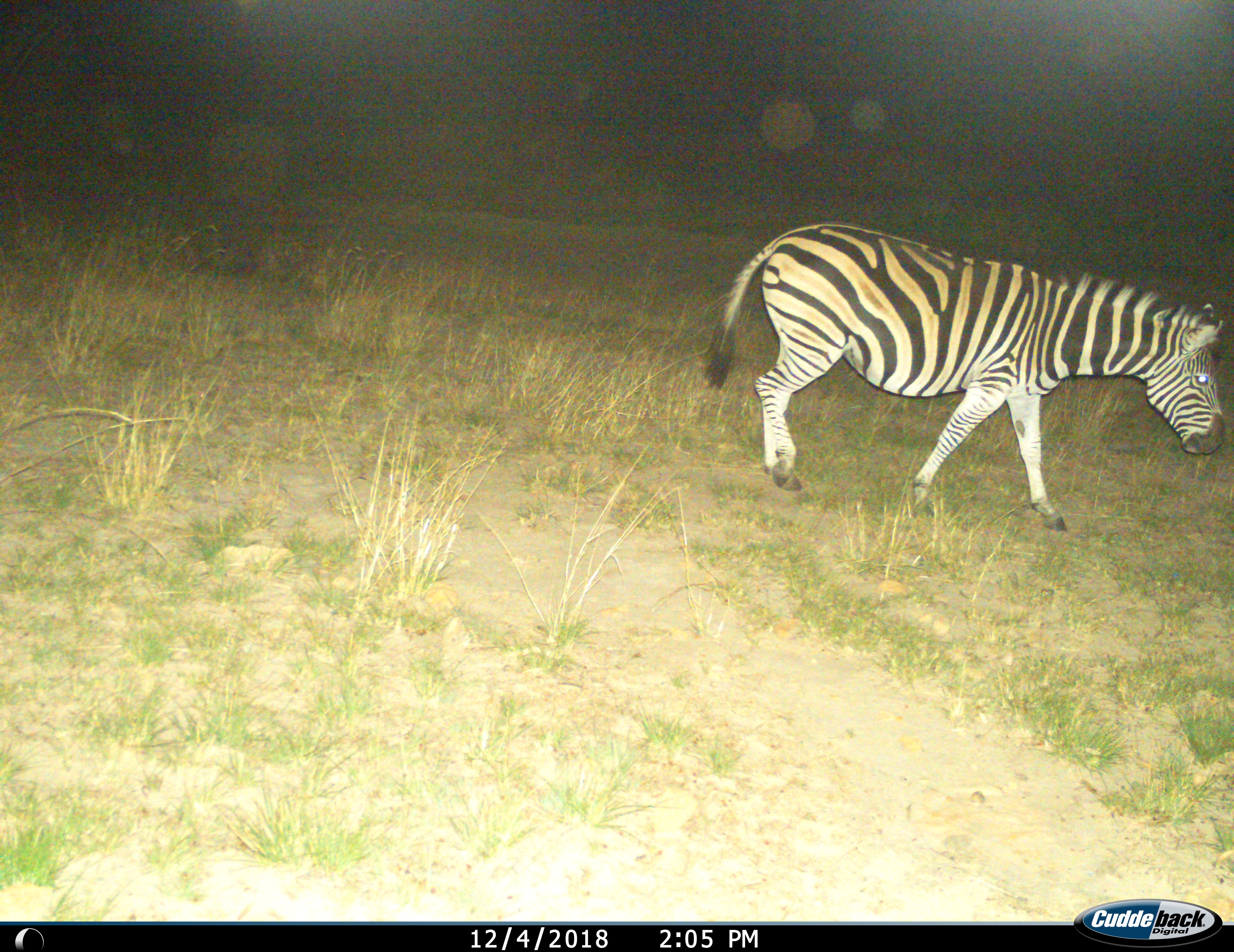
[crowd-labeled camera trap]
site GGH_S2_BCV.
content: unidentified animal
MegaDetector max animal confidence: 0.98